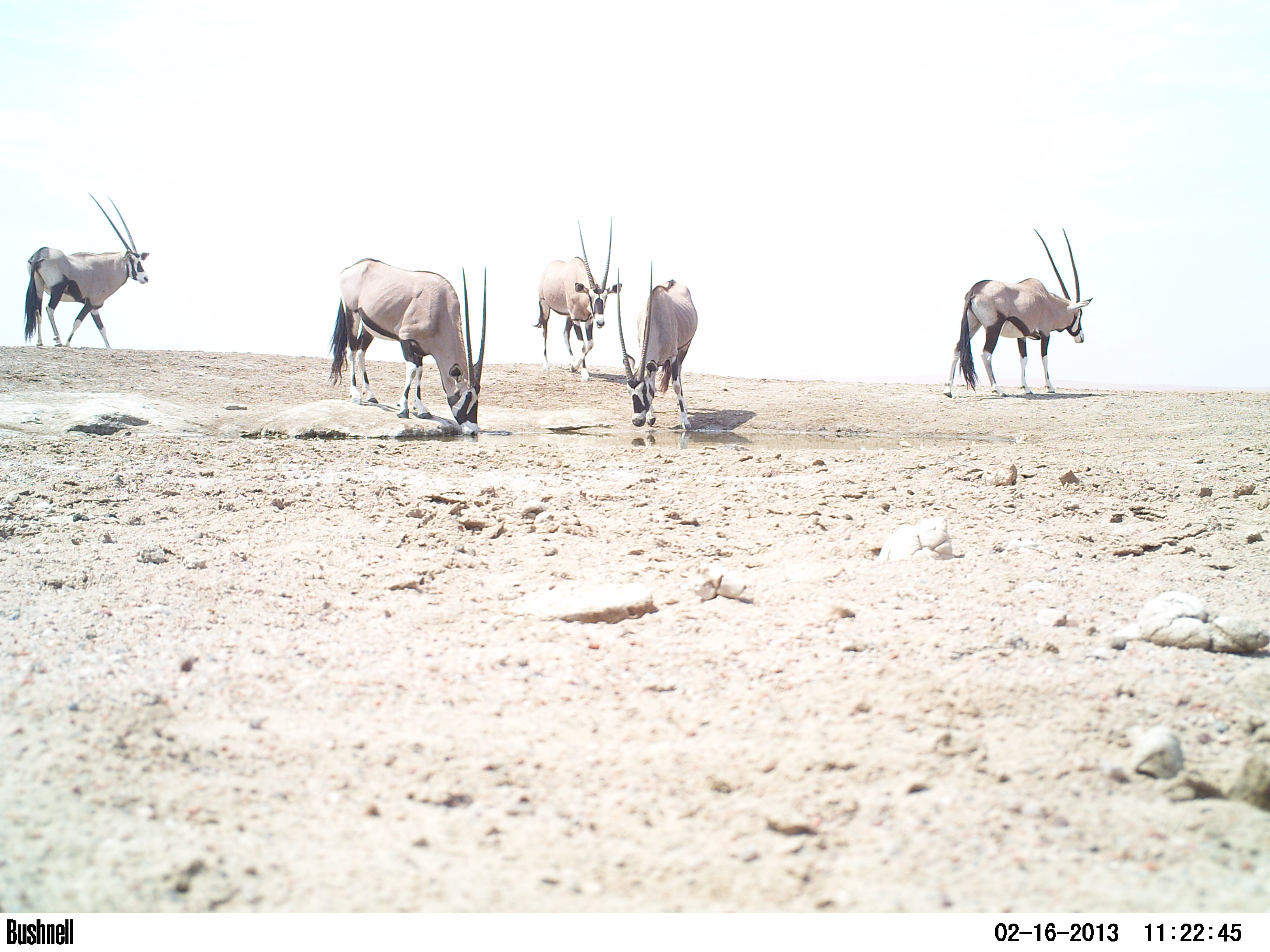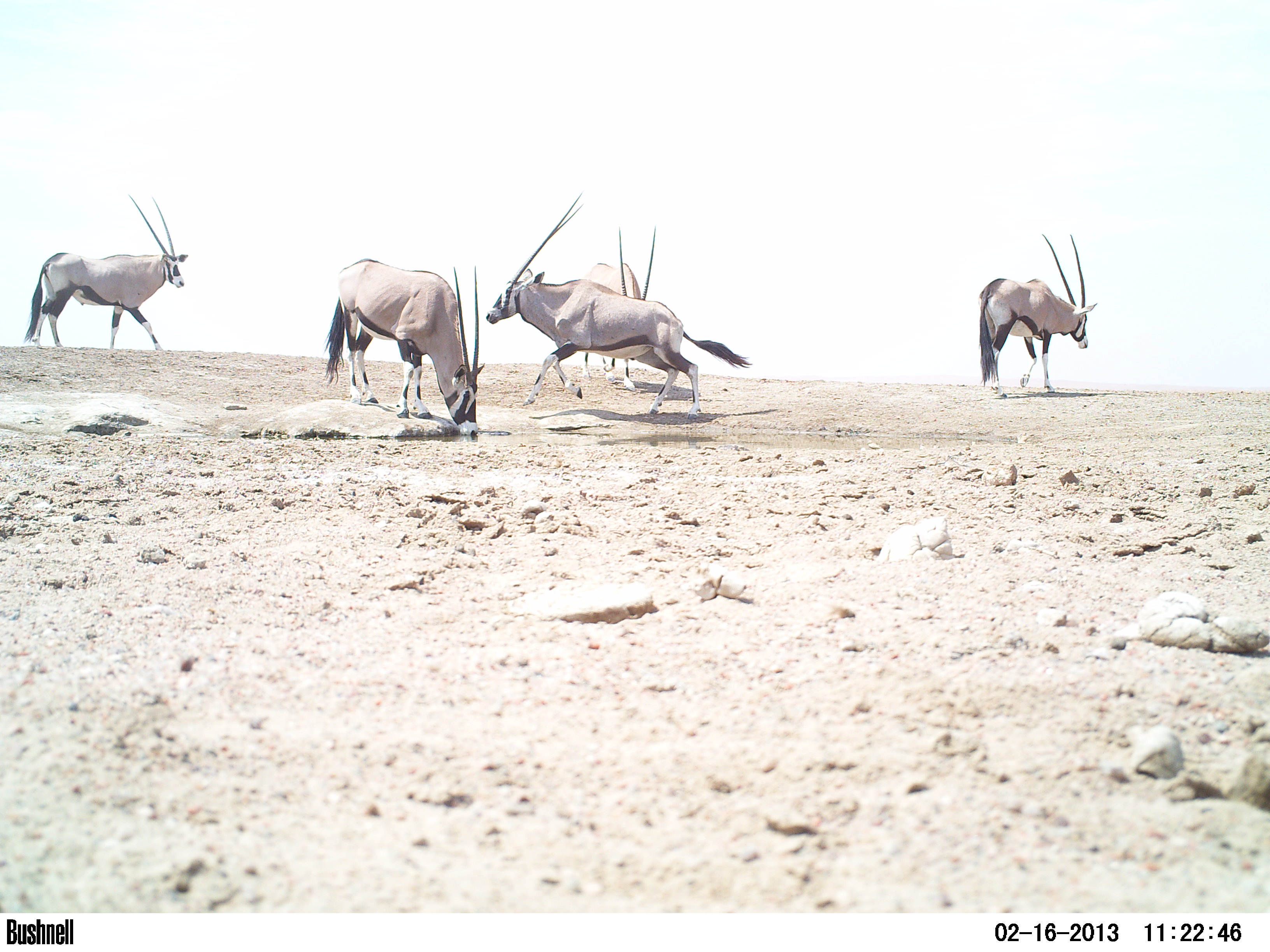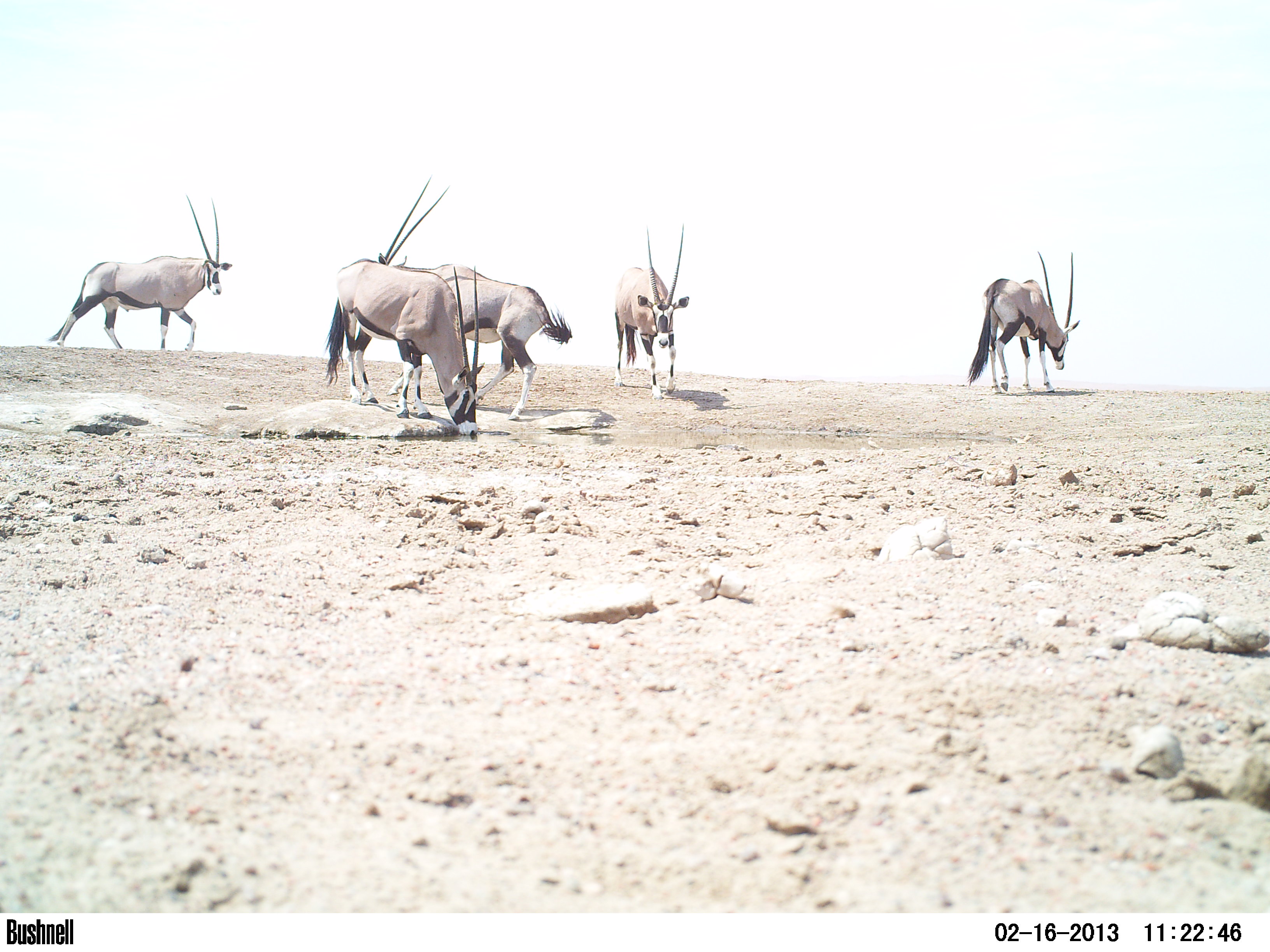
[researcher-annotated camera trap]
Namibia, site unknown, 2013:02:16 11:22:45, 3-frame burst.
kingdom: Animalia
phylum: Chordata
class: Mammalia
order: Artiodactyla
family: Bovidae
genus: Oryx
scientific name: Oryx gazella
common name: gemsbok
Oryx gazella (gemsbok).